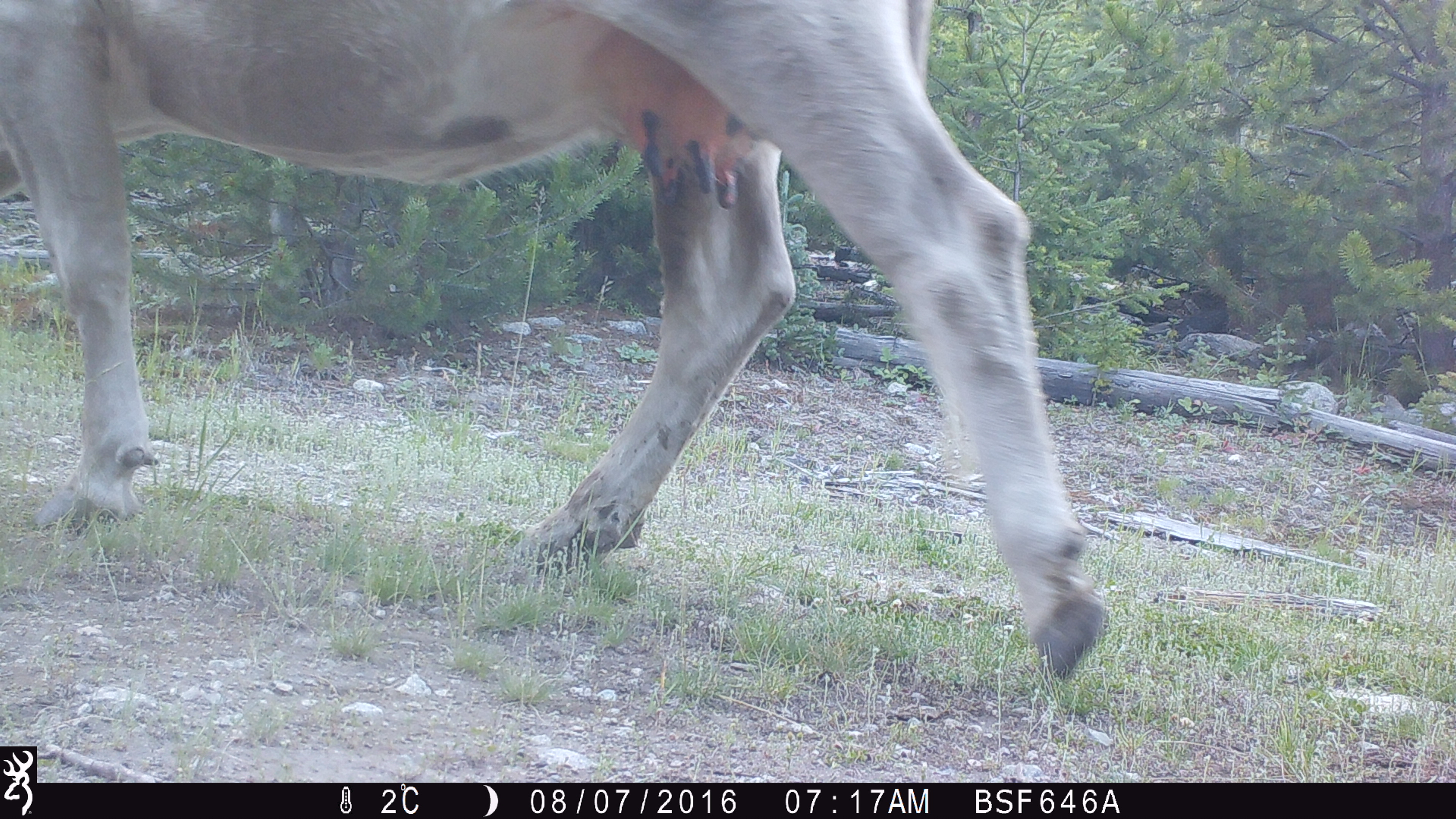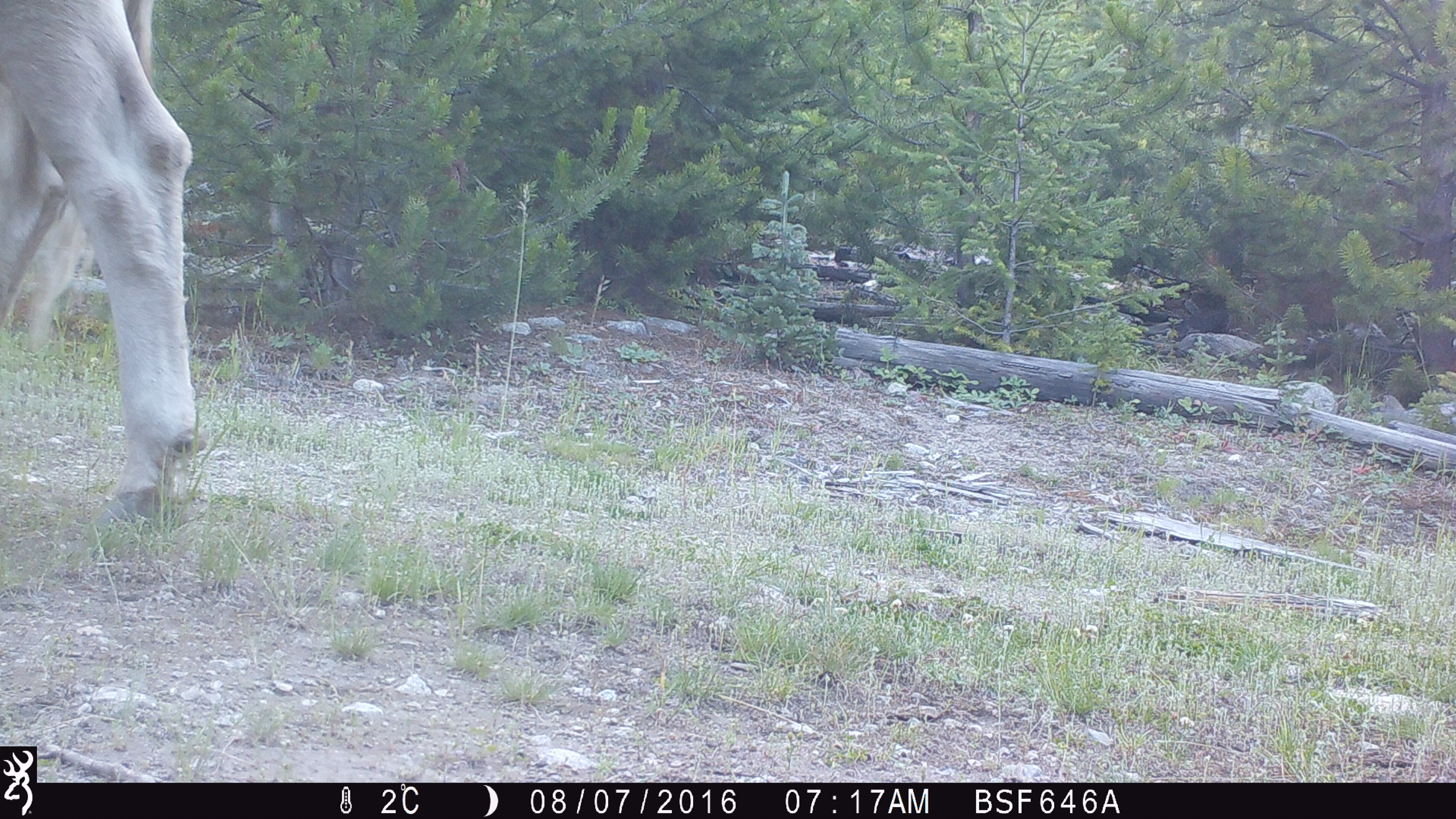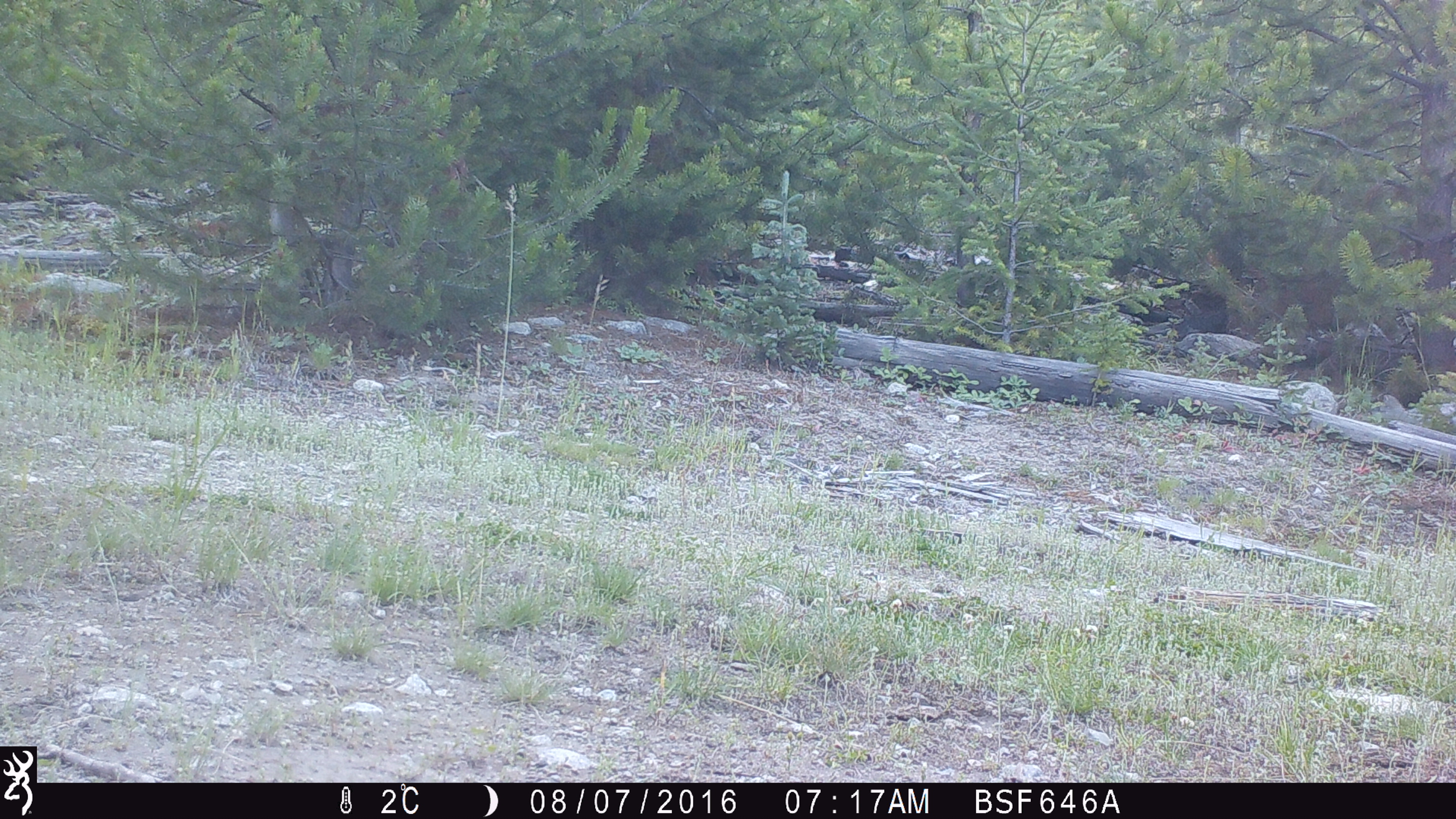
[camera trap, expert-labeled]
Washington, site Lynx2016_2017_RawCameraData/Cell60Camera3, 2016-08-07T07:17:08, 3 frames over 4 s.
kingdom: Animalia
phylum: Chordata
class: Mammalia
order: Artiodactyla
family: Bovidae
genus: Bos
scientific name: Bos taurus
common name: domestic cattle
Domestic cattle (Bos taurus). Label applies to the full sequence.